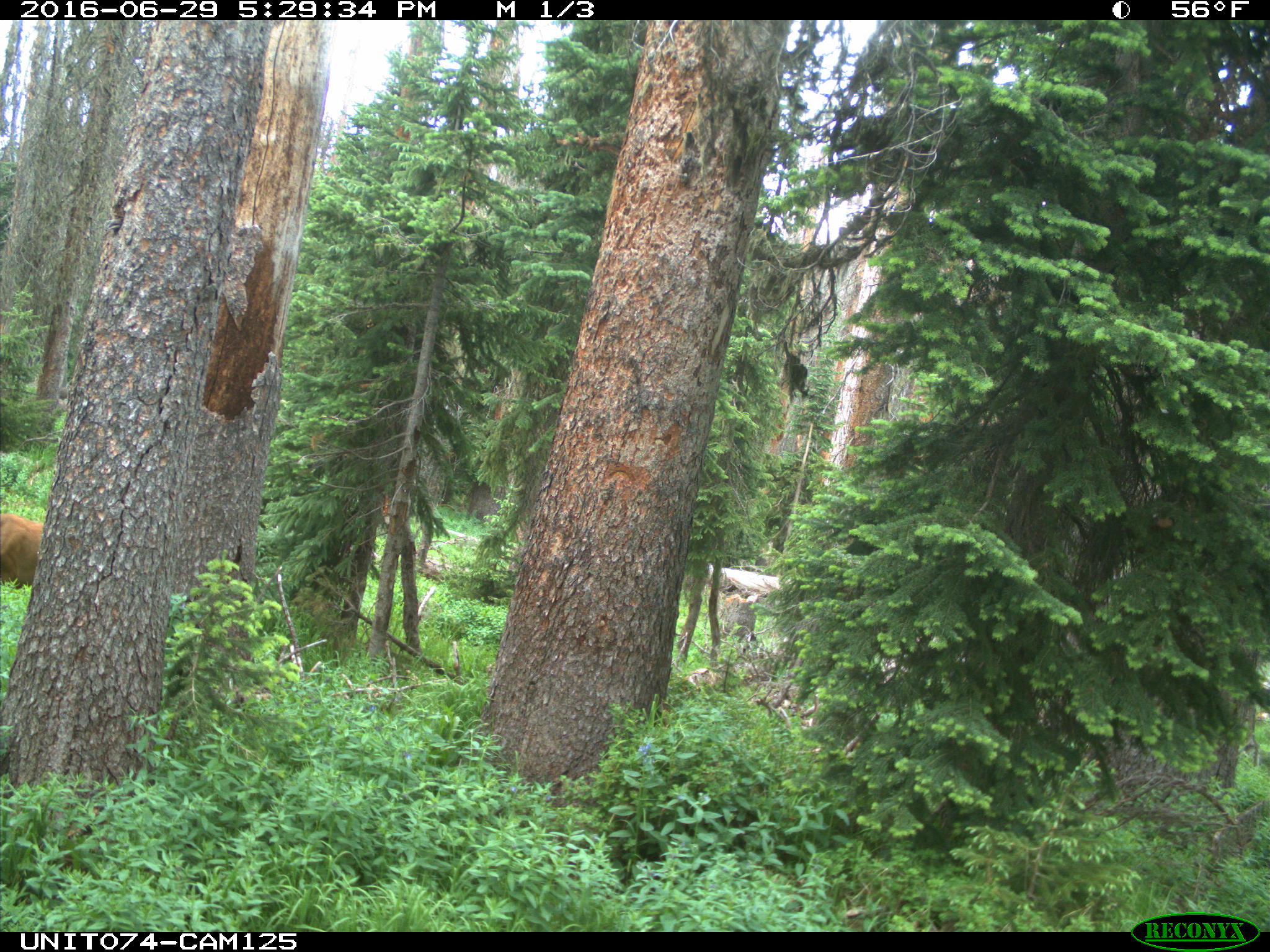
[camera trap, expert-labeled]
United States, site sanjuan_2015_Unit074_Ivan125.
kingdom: Animalia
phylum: Chordata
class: Mammalia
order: Artiodactyla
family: Cervidae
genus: Cervus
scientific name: Cervus elaphus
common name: red deer